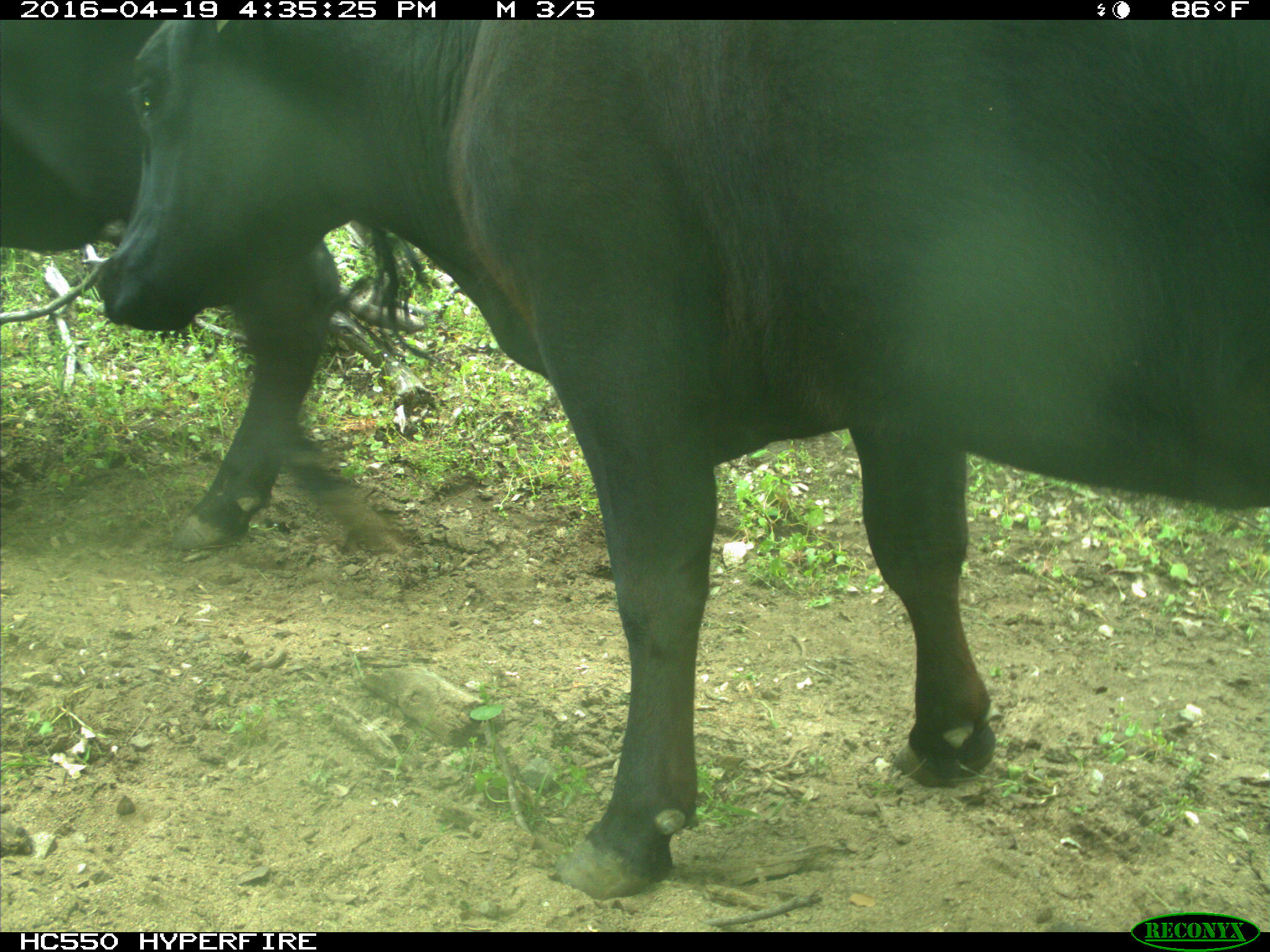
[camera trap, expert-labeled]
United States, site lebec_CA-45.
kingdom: Animalia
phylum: Chordata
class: Mammalia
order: Artiodactyla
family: Bovidae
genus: Bos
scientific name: Bos taurus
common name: domestic cow